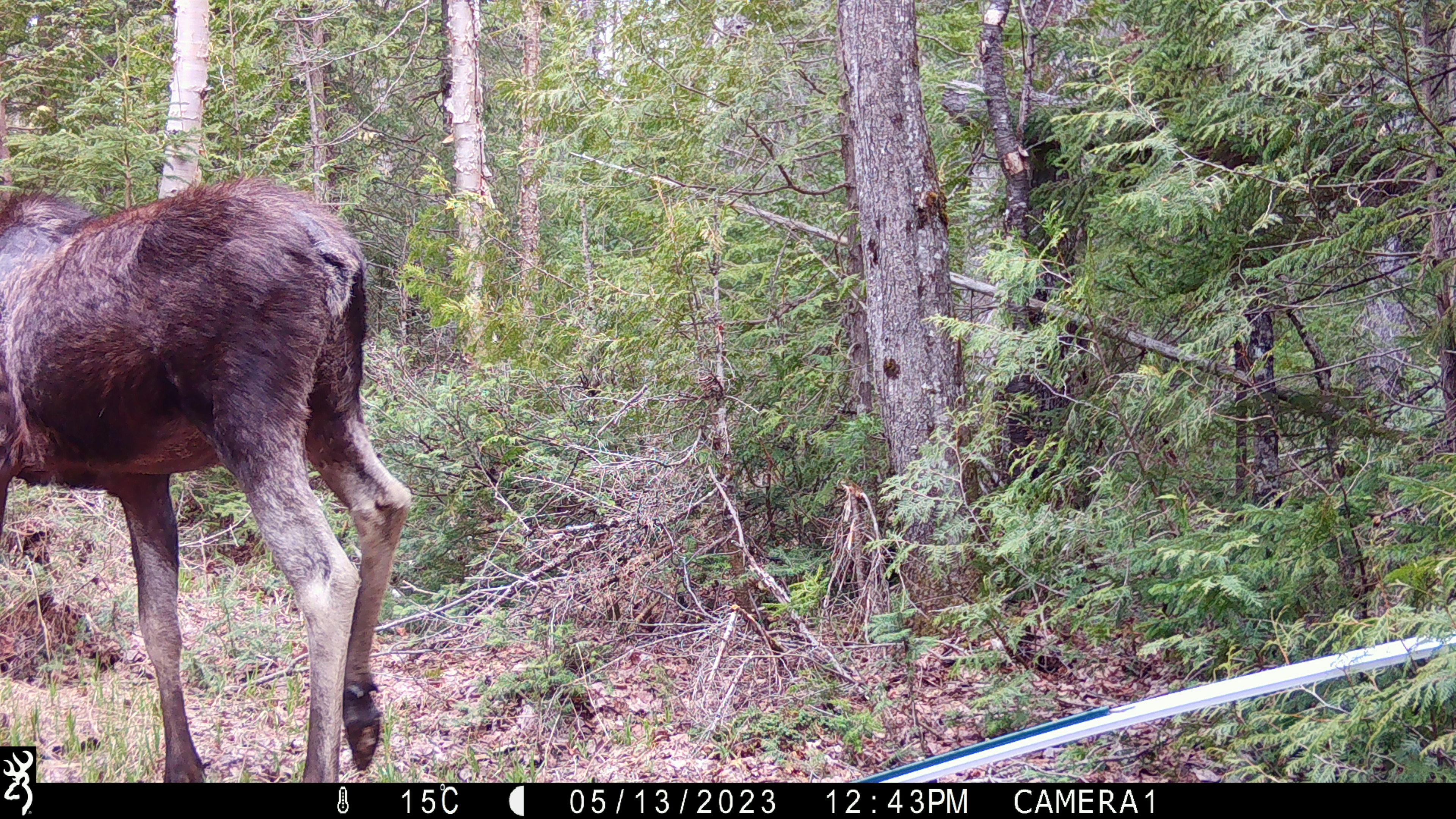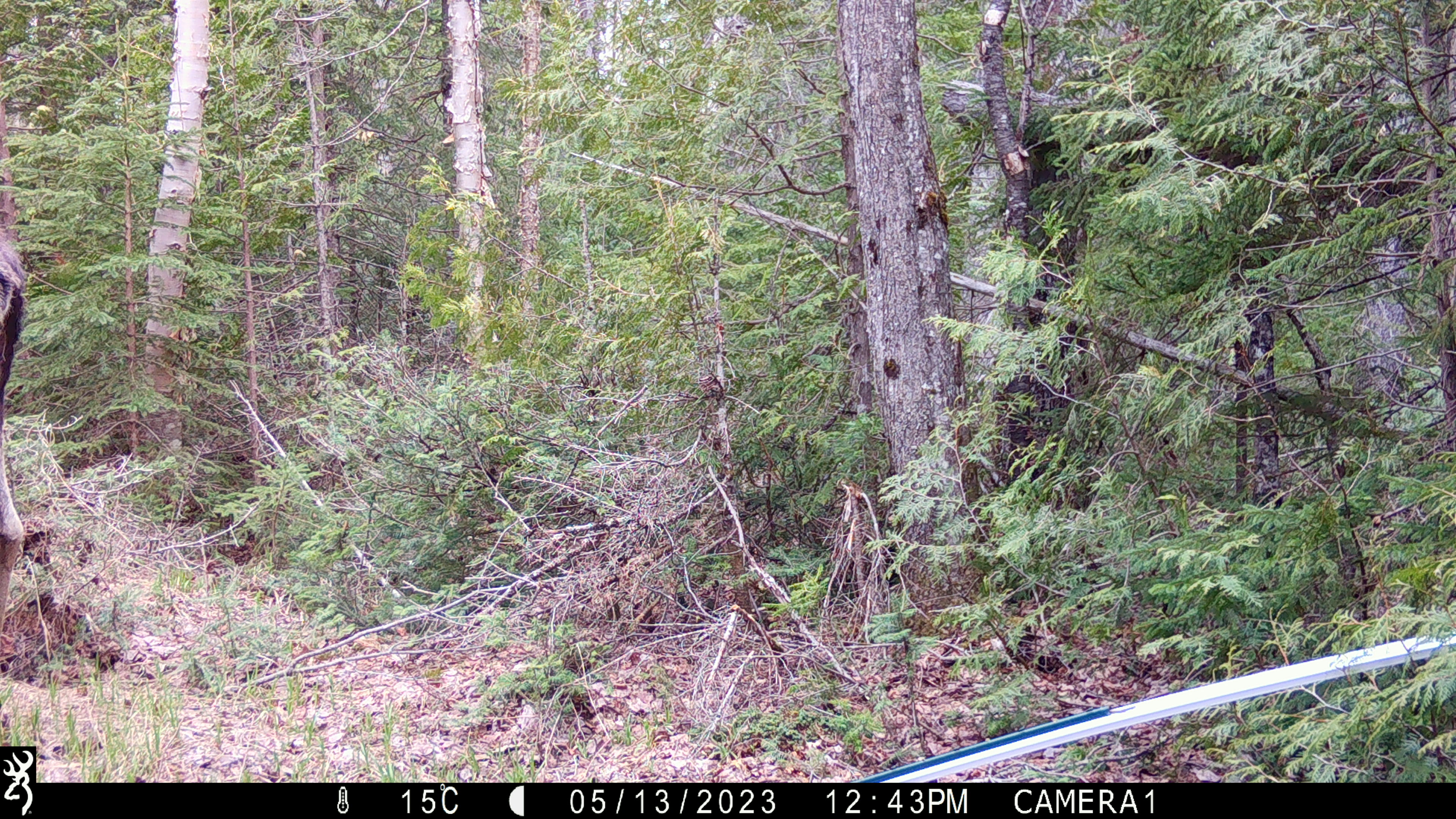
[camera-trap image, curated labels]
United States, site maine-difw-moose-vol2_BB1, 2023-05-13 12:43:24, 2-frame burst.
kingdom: Animalia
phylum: Chordata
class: Mammalia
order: Artiodactyla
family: Cervidae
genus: Alces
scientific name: Alces alces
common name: moose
Moose (Alces alces).